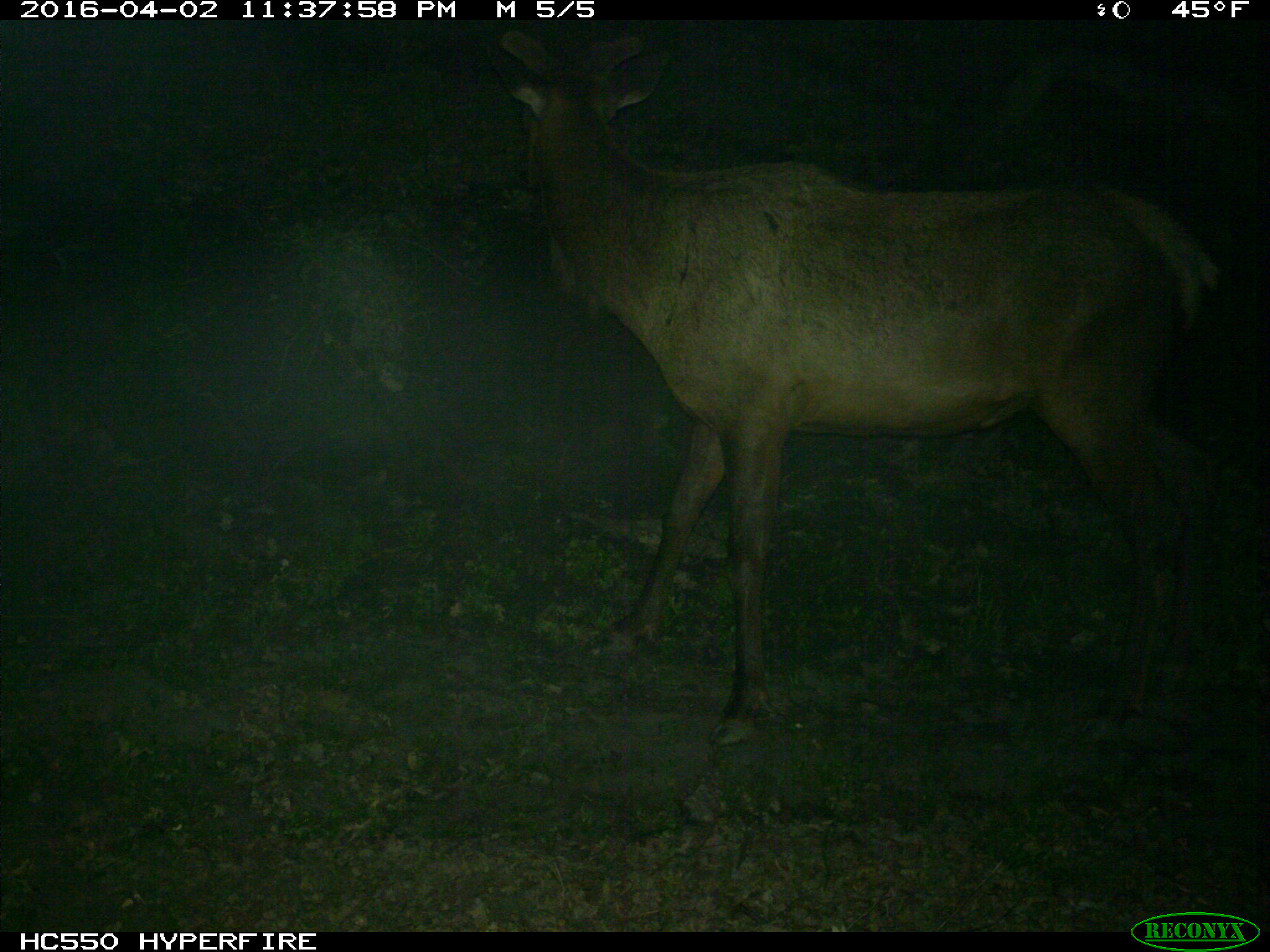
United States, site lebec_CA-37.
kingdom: Animalia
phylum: Chordata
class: Mammalia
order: Artiodactyla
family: Cervidae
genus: Cervus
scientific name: Cervus canadensis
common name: elk